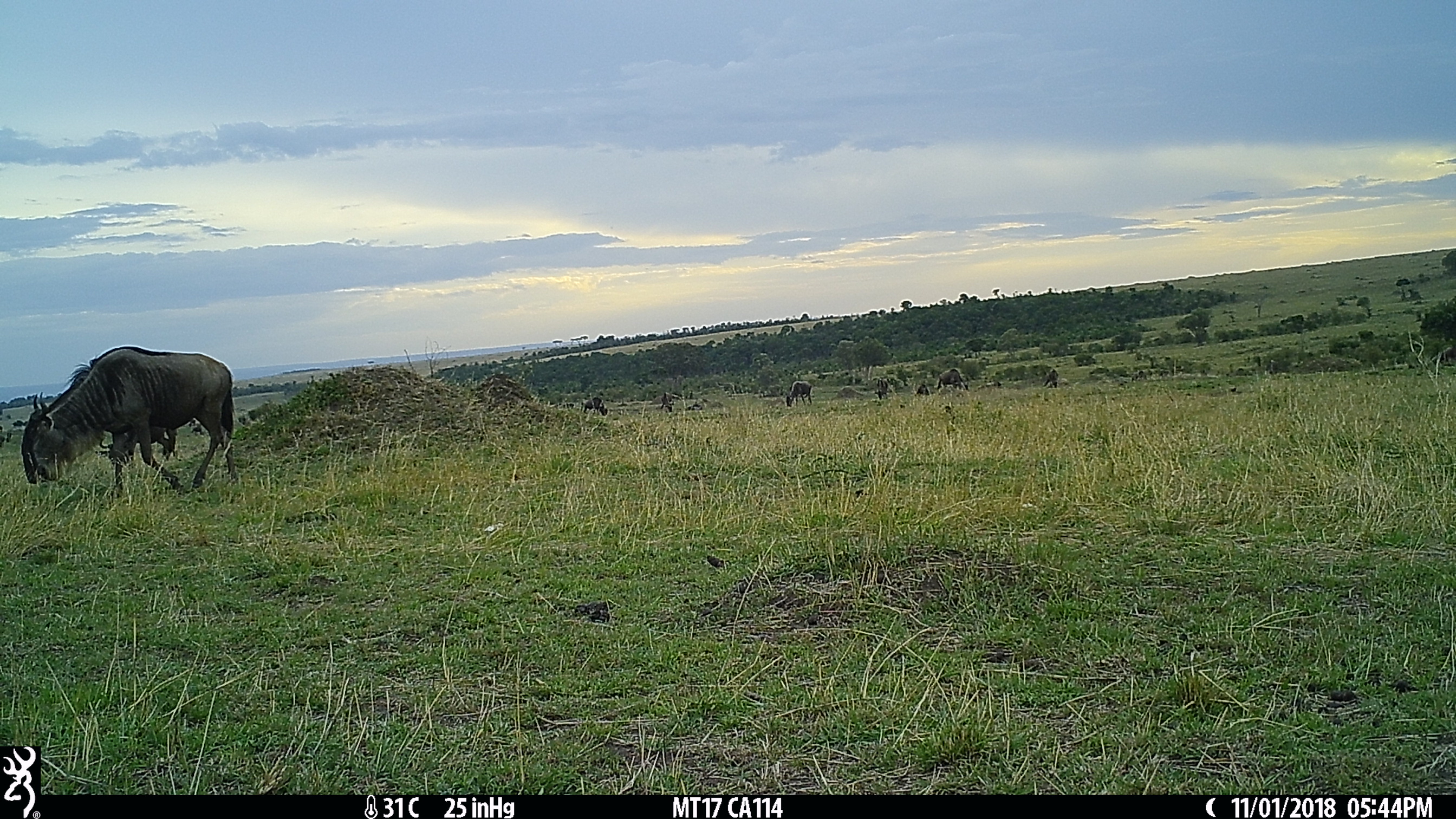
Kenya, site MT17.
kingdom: Animalia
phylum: Chordata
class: Mammalia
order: Artiodactyla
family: Bovidae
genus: Connochaetes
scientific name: Connochaetes taurinus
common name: blue wildebeest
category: wildebeest